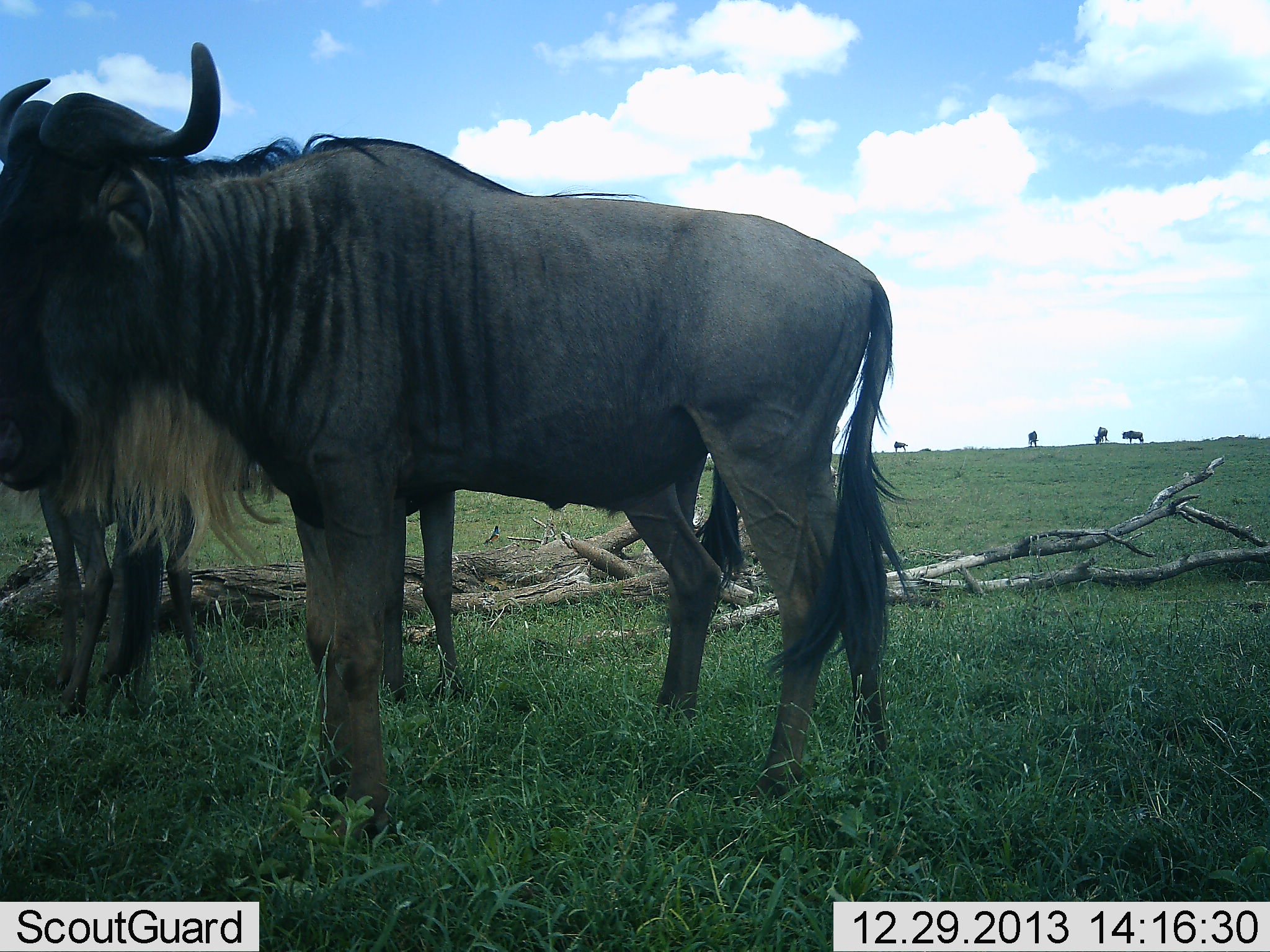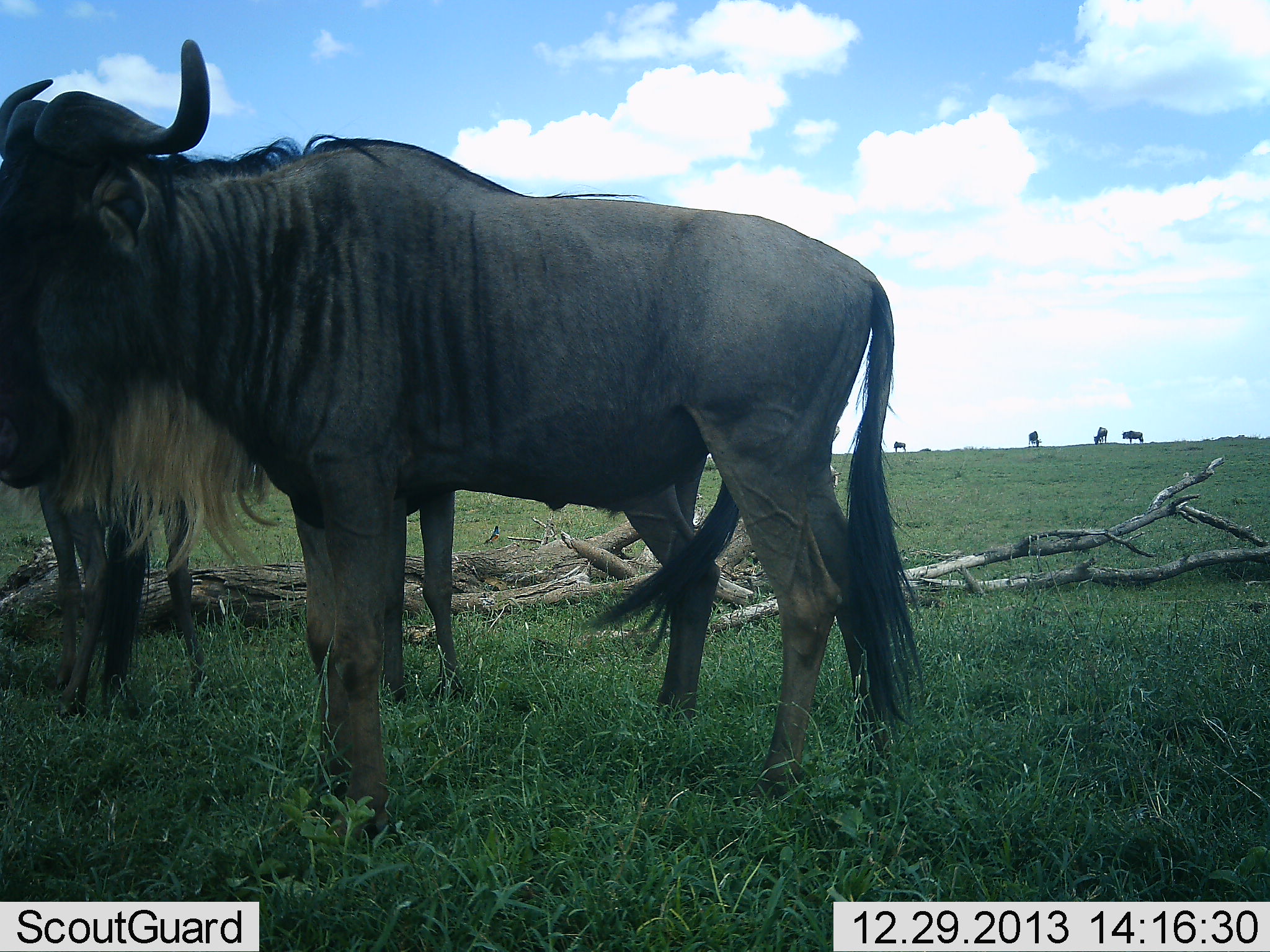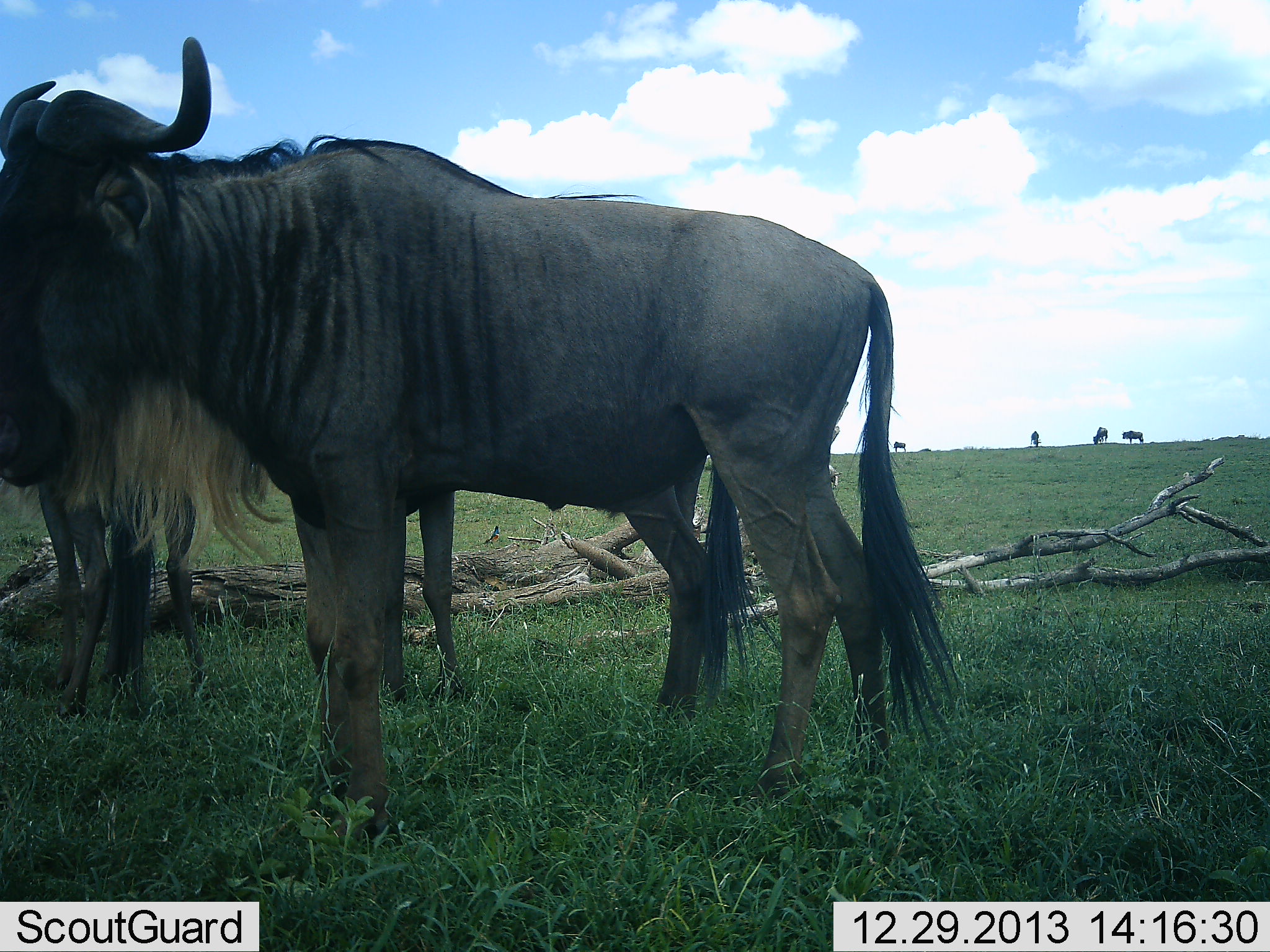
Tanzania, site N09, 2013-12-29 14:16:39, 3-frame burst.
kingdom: Animalia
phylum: Chordata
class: Mammalia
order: Artiodactyla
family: Bovidae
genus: Connochaetes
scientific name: Connochaetes taurinus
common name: blue wildebeest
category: wildebeest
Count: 6.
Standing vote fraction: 100%.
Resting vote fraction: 20%.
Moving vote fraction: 0%.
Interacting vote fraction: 0%.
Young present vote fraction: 20%.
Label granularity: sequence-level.